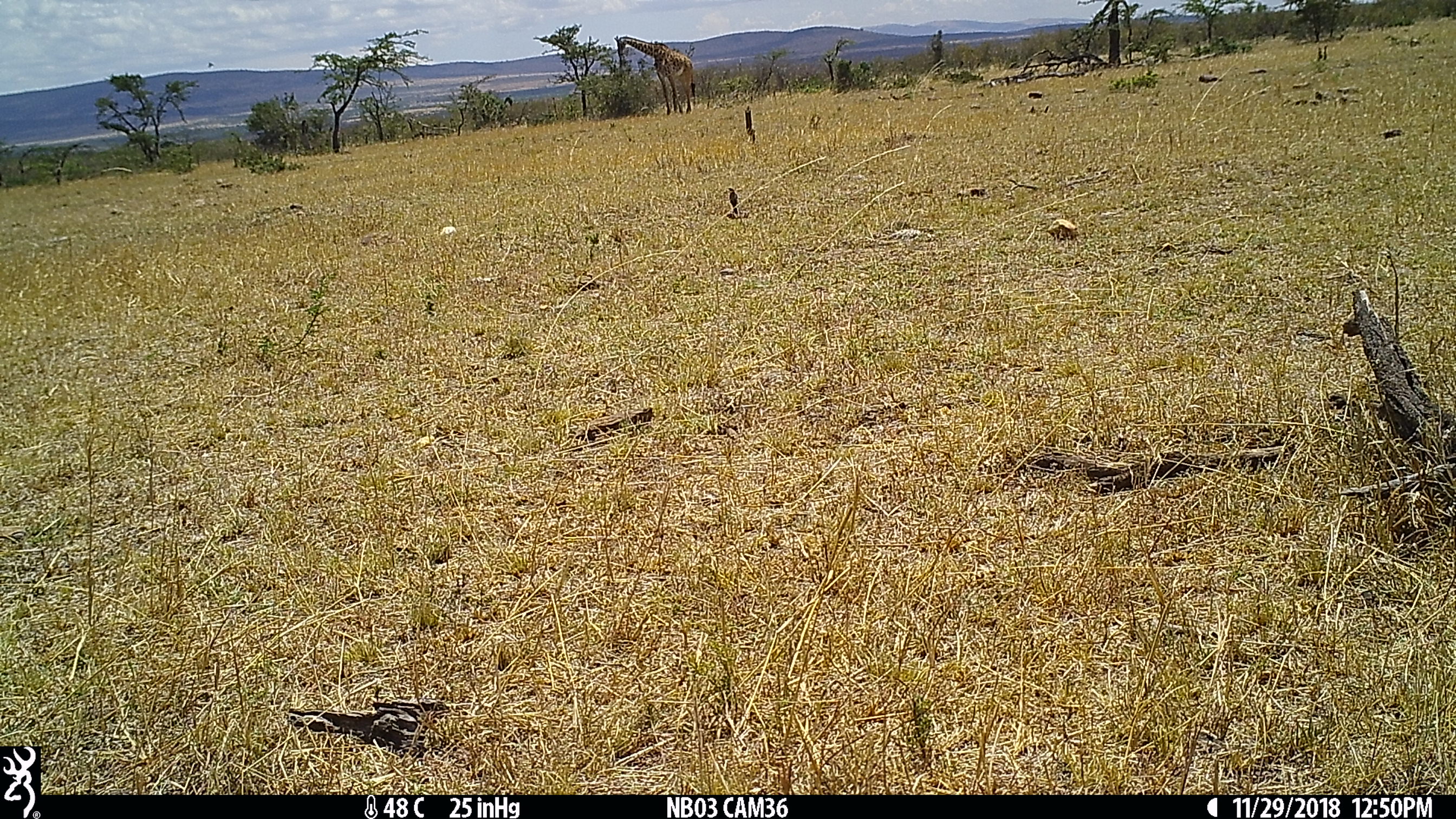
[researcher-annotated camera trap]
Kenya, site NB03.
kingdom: Animalia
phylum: Chordata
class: Mammalia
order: Artiodactyla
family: Giraffidae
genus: Giraffa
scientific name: Giraffa camelopardalis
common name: northern giraffe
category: giraffe